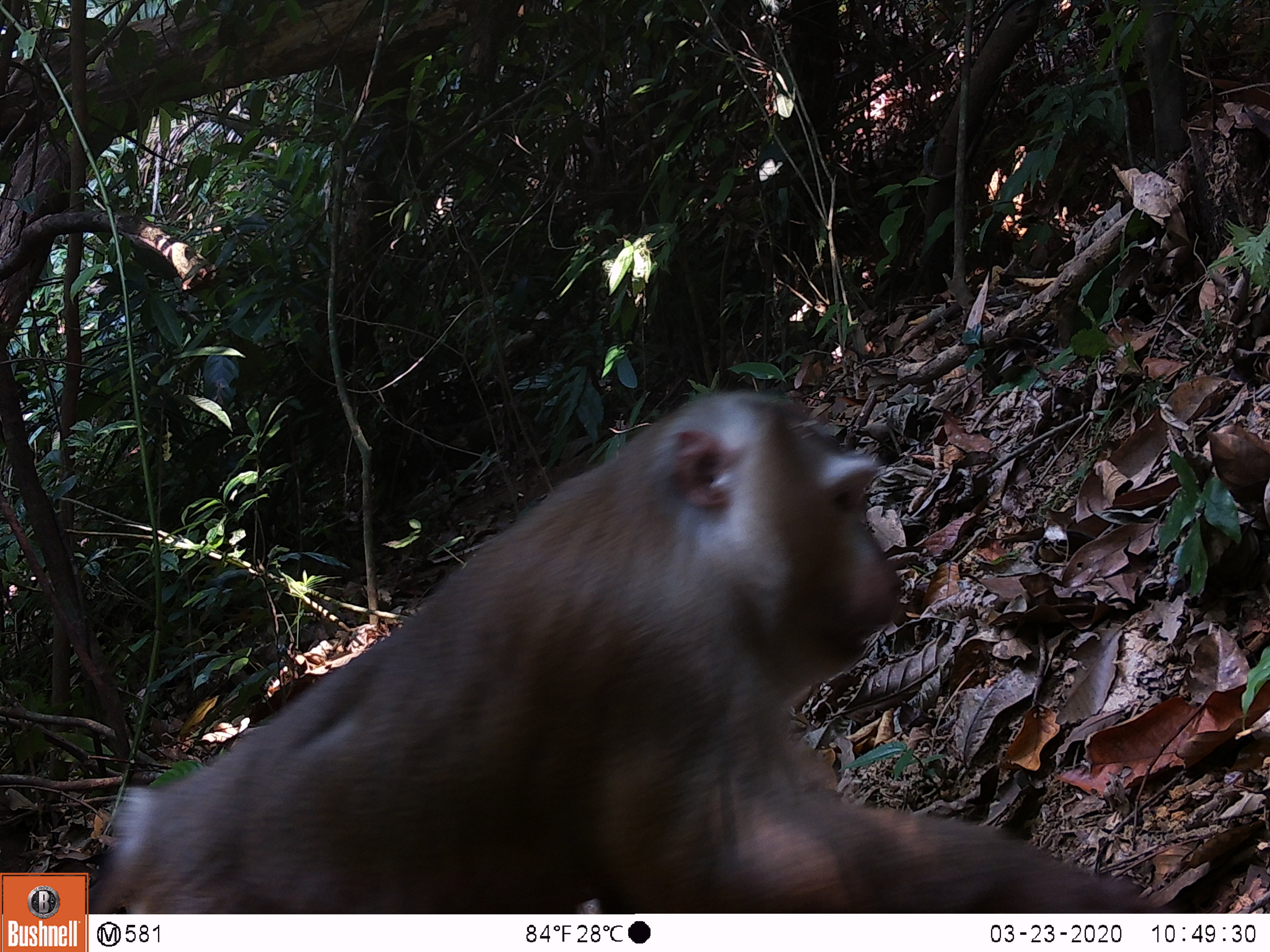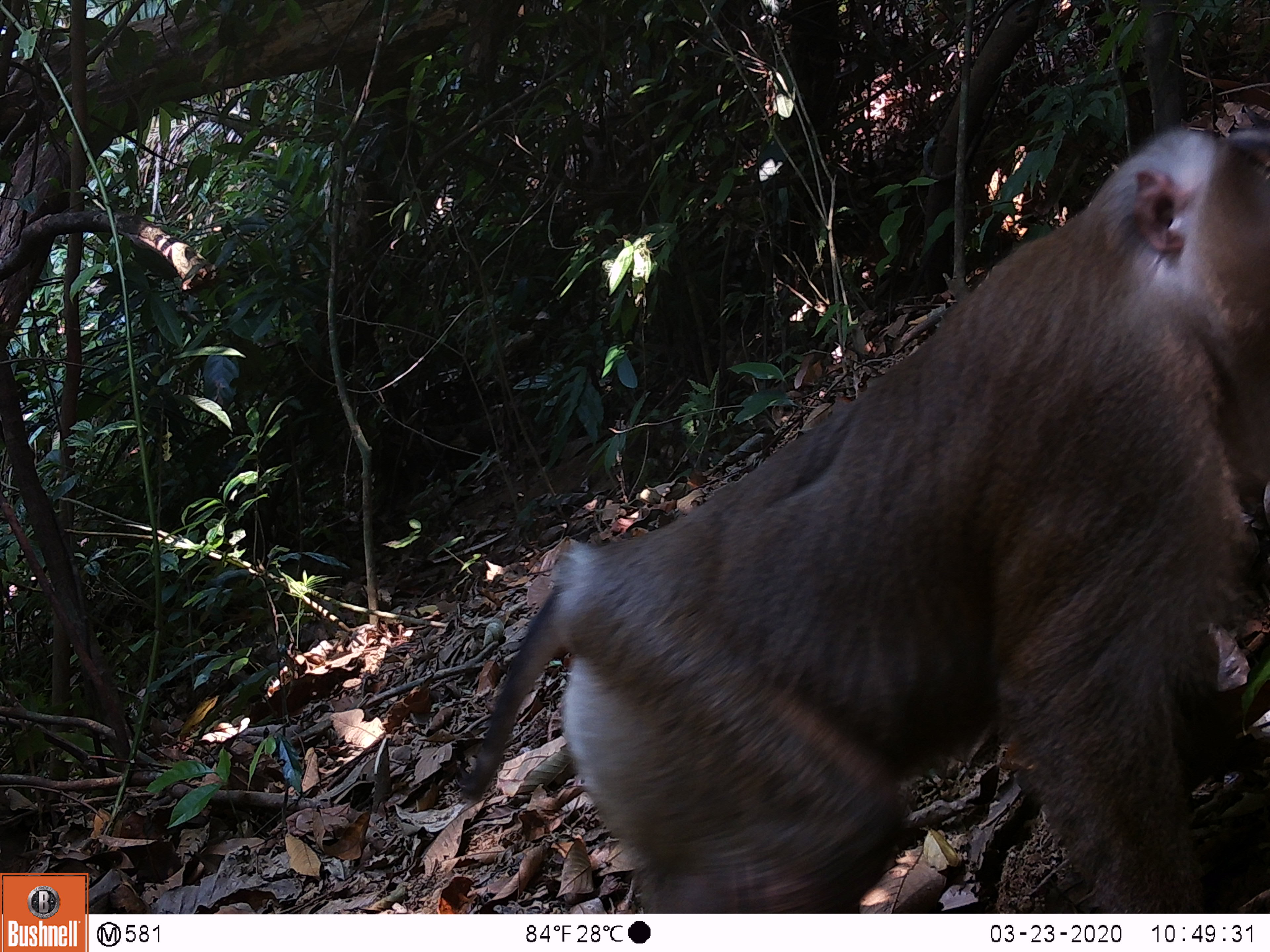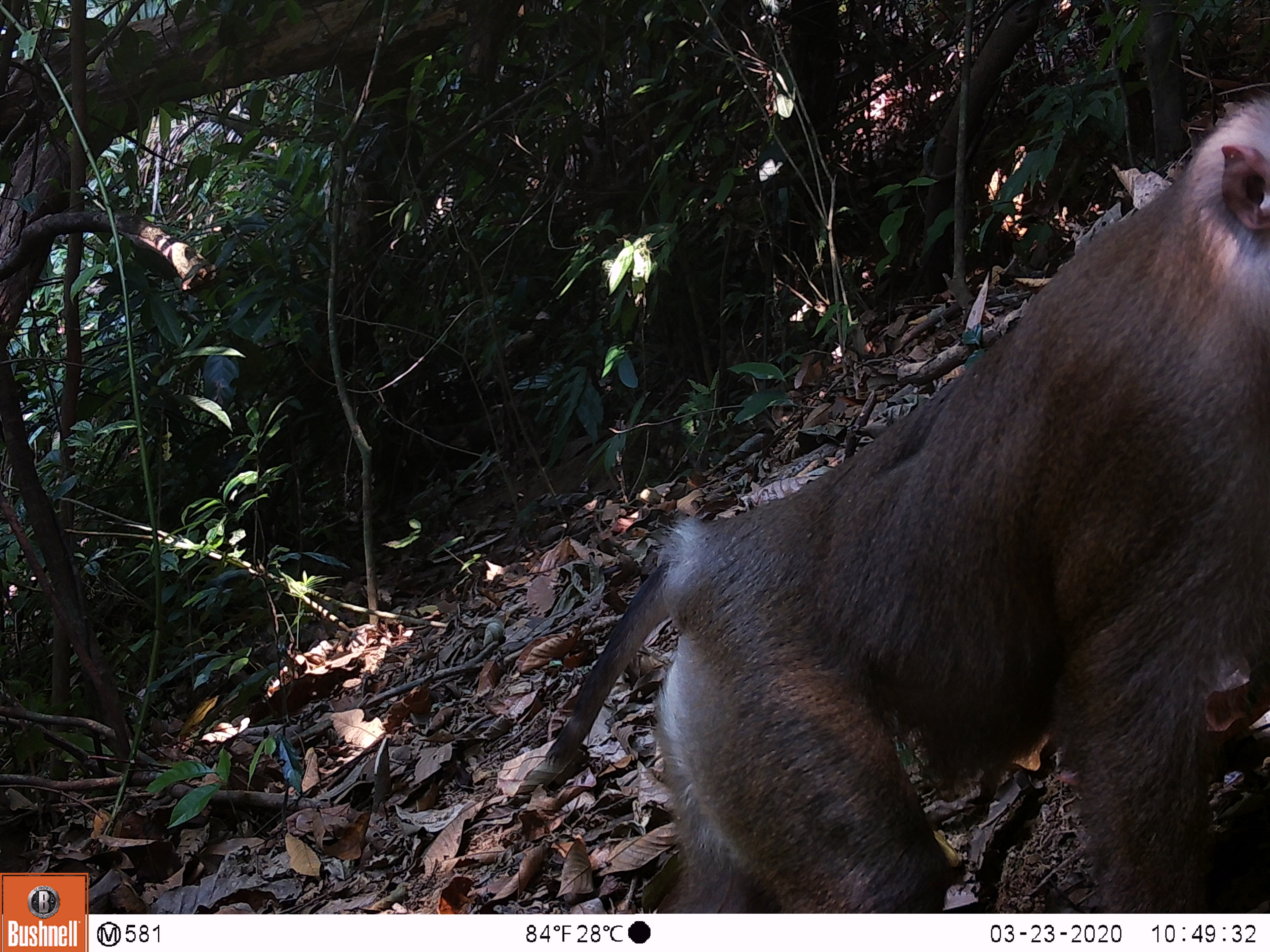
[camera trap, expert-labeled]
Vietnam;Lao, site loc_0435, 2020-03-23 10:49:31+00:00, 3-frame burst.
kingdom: Animalia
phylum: Chordata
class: Mammalia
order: Primates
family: Cercopithecidae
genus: Macaca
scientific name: Macaca nemestrina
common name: pig-tailed macaque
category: pig tailed macaque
Pig tailed macaque (pig-tailed macaque) (Macaca nemestrina). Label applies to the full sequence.